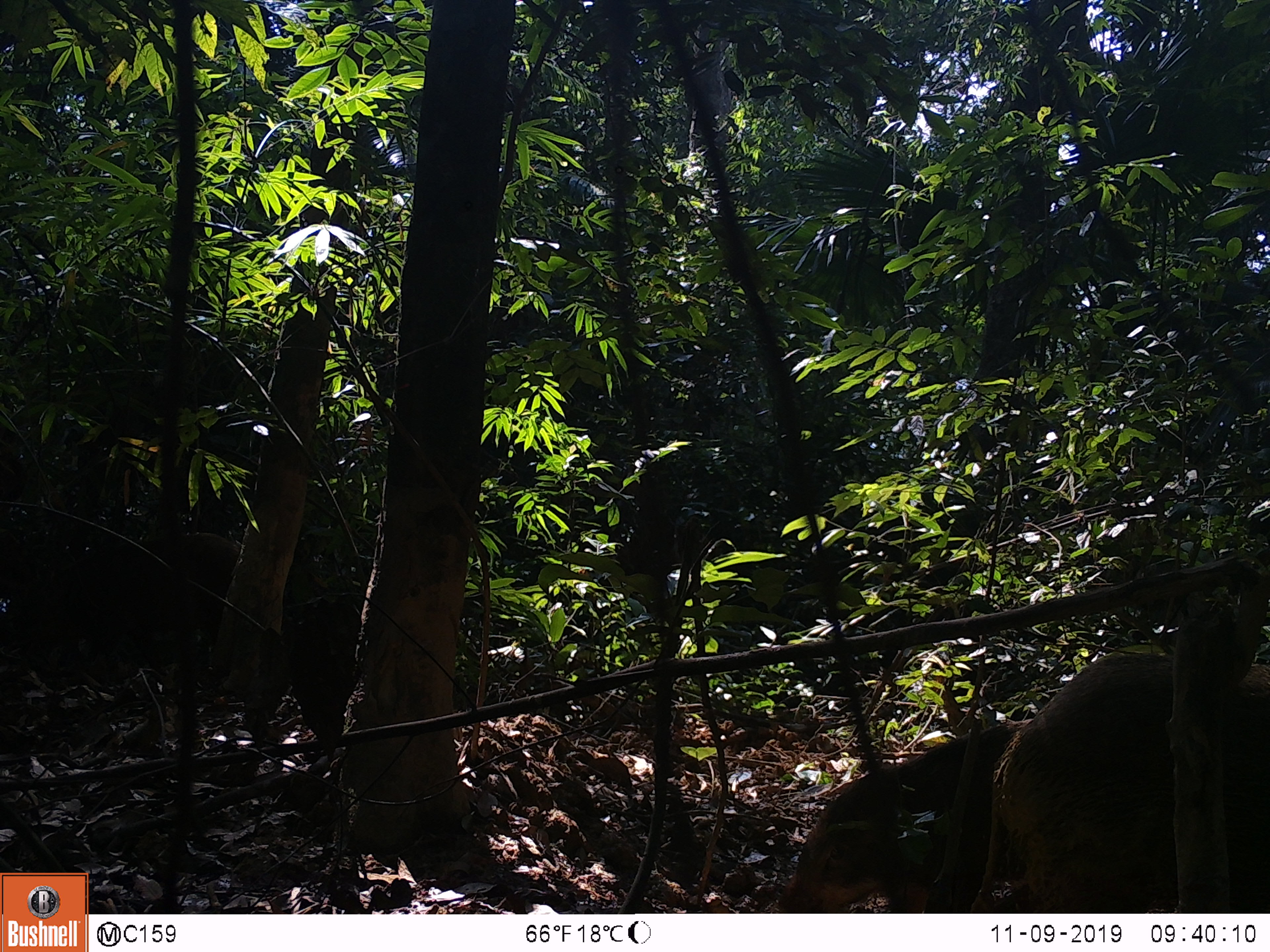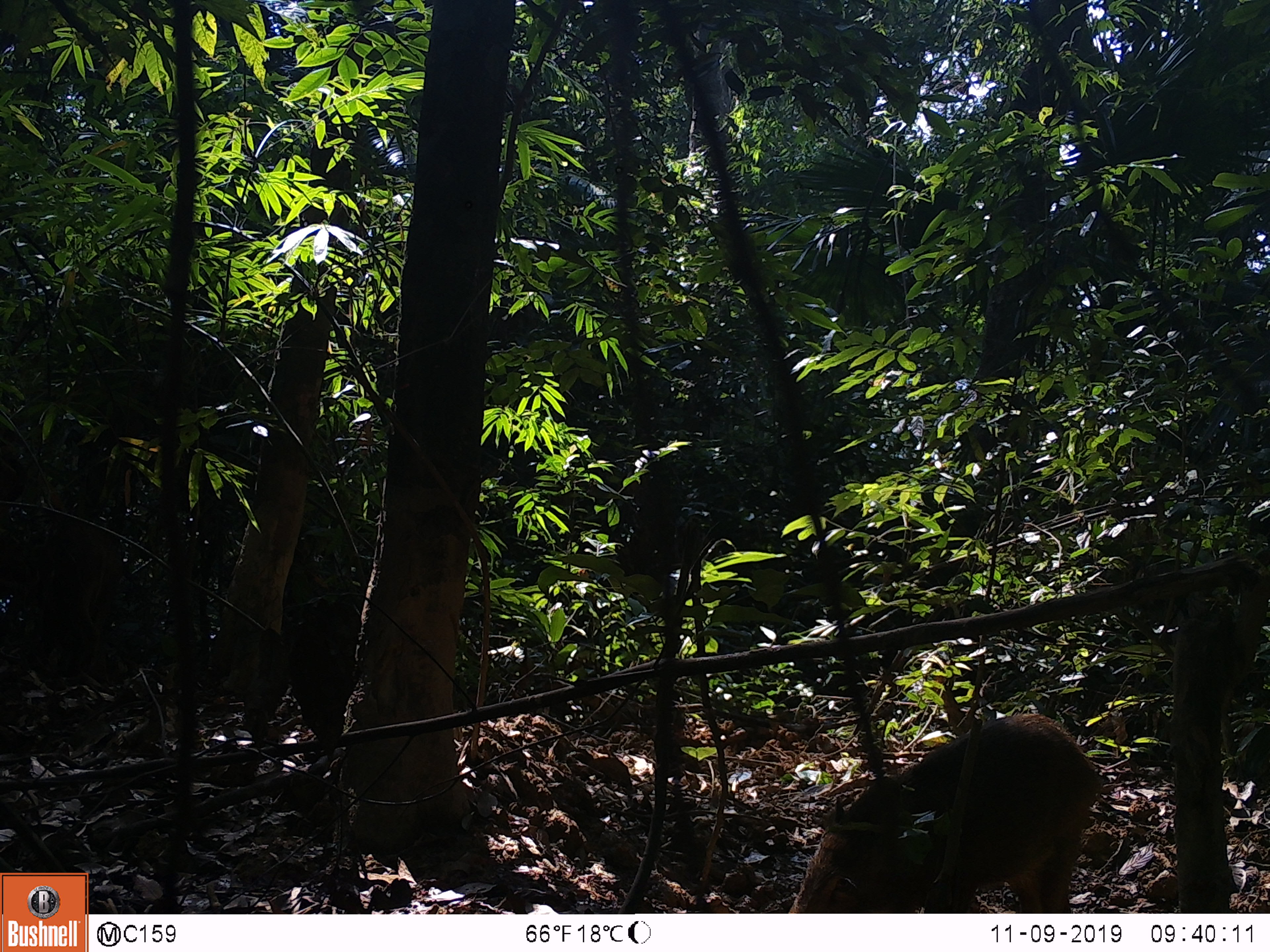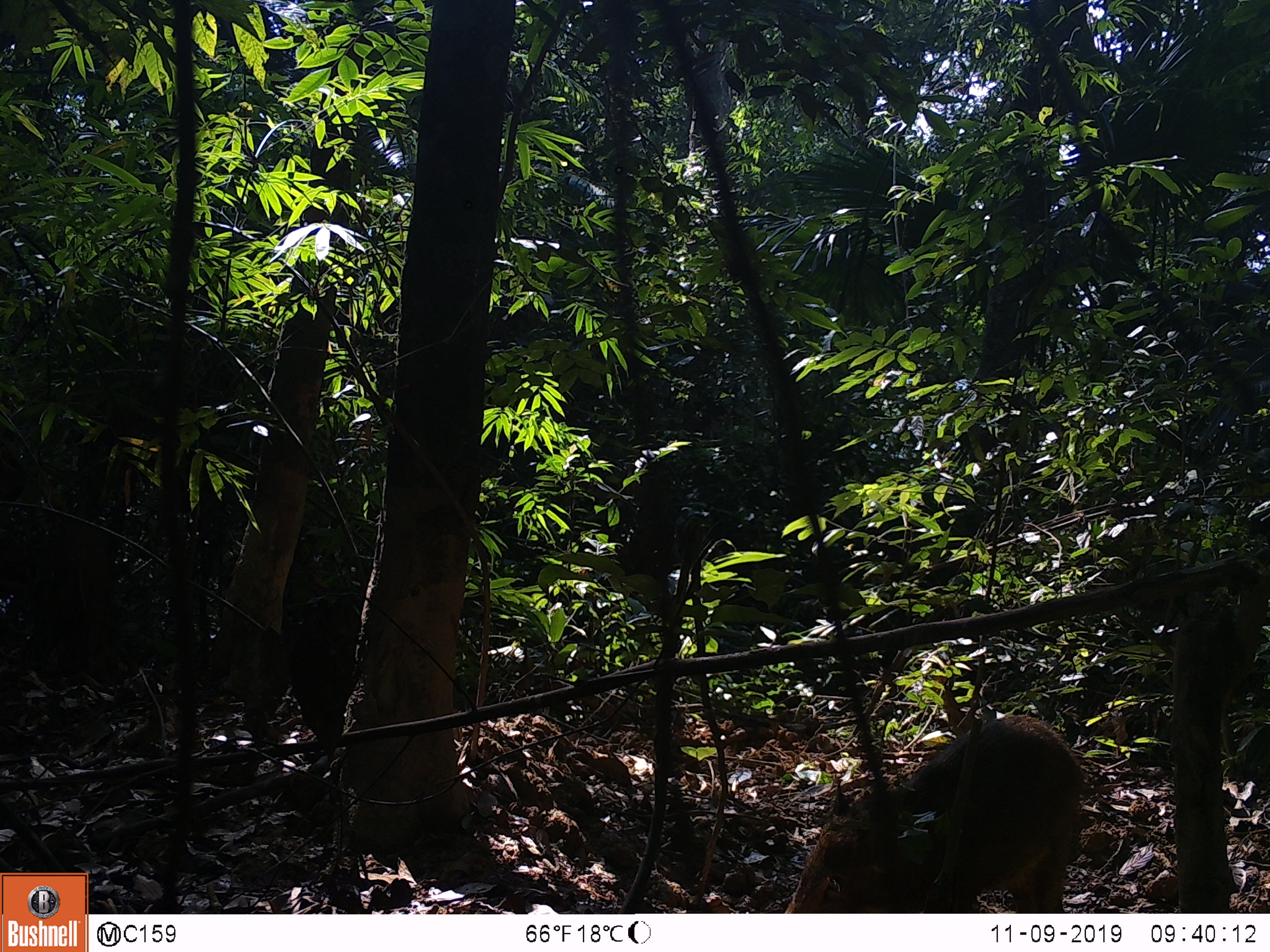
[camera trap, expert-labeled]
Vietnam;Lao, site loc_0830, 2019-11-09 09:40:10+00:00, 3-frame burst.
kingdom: Animalia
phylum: Chordata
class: Mammalia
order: Artiodactyla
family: Suidae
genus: Sus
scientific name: Sus scrofa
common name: eurasian wild pig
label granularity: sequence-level